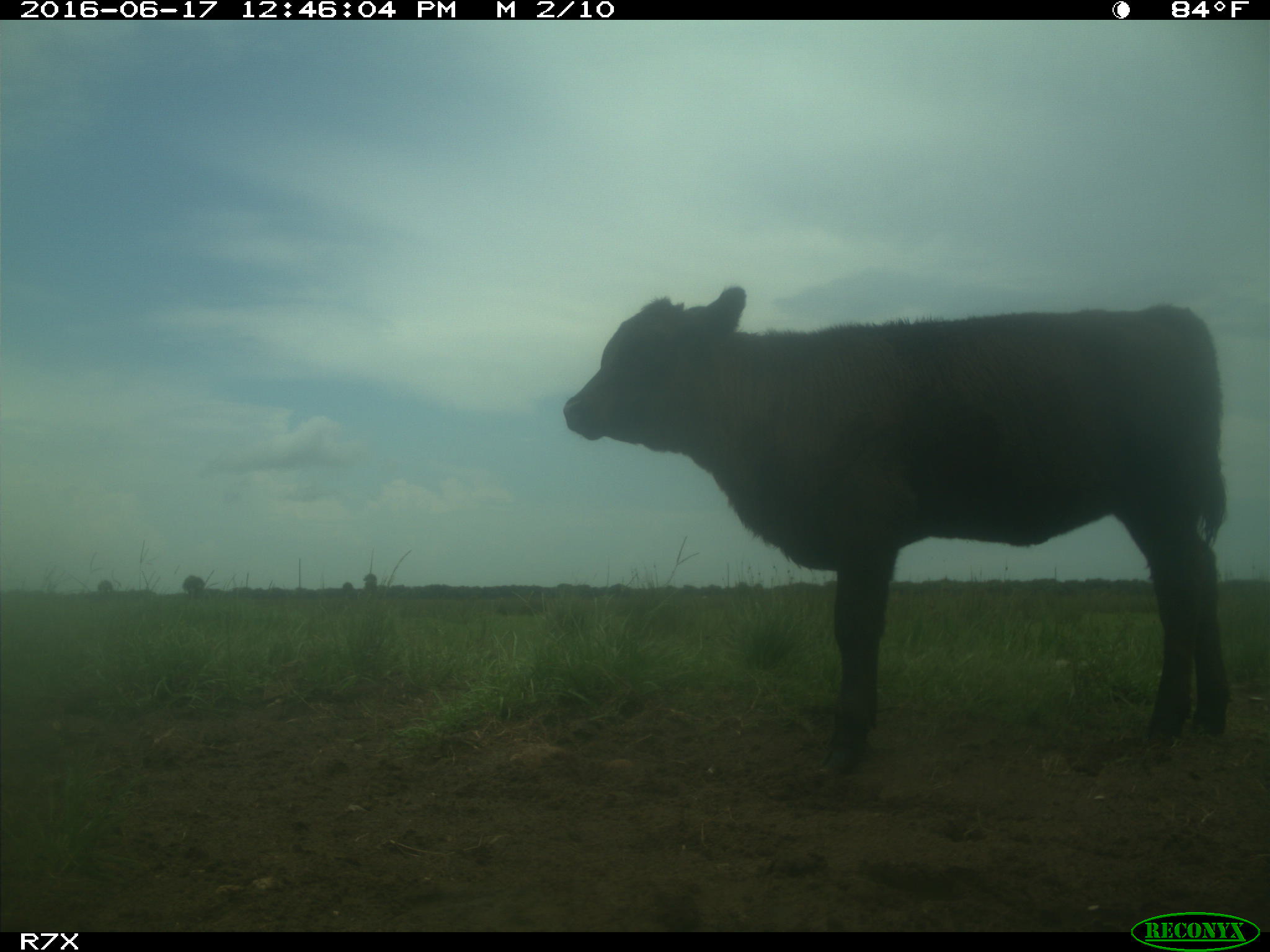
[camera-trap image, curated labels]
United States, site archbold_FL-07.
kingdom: Animalia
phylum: Chordata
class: Mammalia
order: Artiodactyla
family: Bovidae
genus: Bos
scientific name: Bos taurus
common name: domestic cow